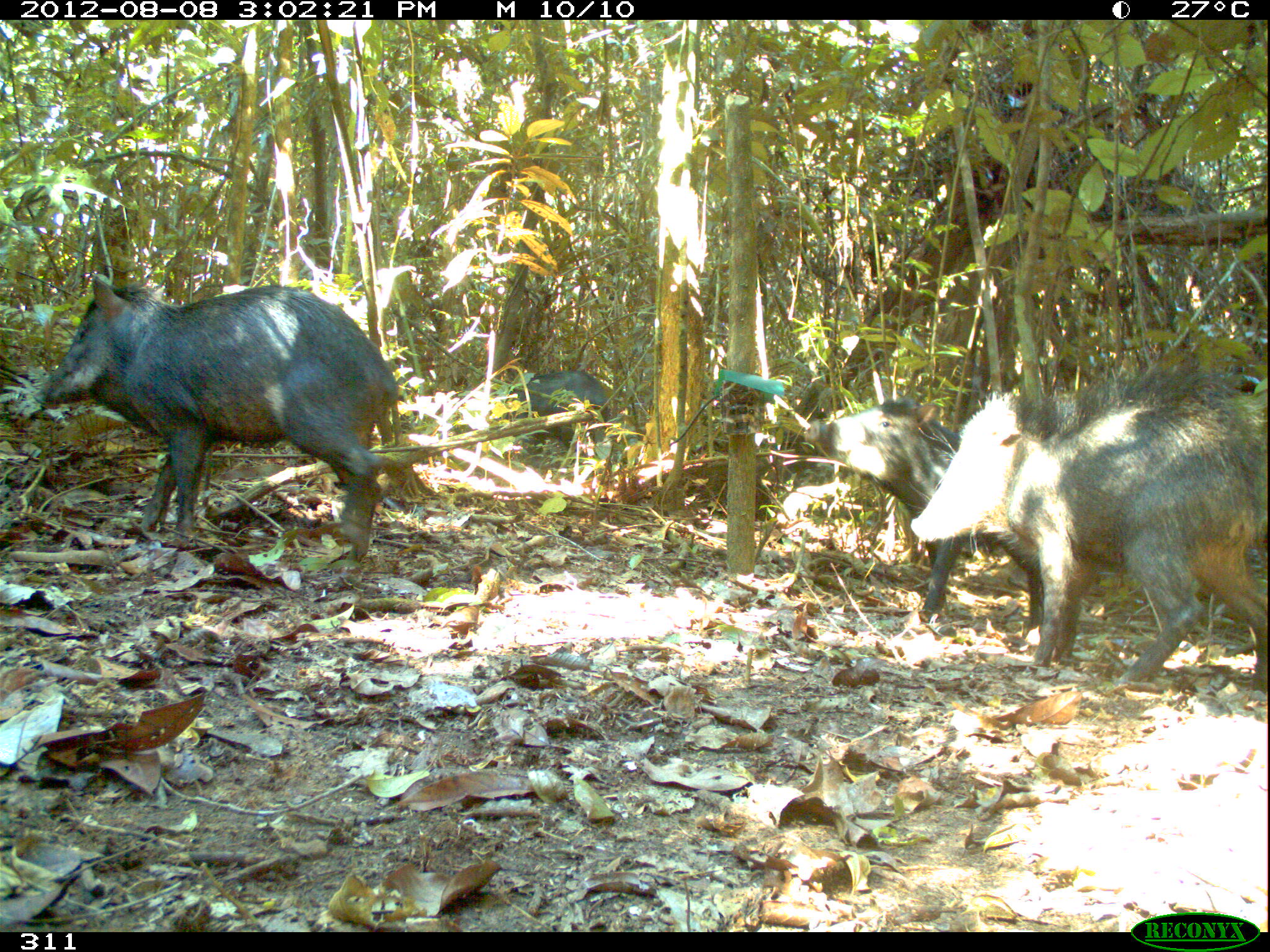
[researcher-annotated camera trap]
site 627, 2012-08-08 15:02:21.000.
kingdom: Animalia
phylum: Chordata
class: Mammalia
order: Artiodactyla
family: Tayassuidae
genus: Tayassu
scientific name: Tayassu pecari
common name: white-lipped peccary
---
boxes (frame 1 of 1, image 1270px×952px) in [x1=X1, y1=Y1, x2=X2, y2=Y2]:
tayassu pecari: [x1=904, y1=359, x2=1269, y2=694]; [x1=28, y1=268, x2=399, y2=563]; [x1=798, y1=392, x2=1056, y2=632]; [x1=498, y1=366, x2=615, y2=461]